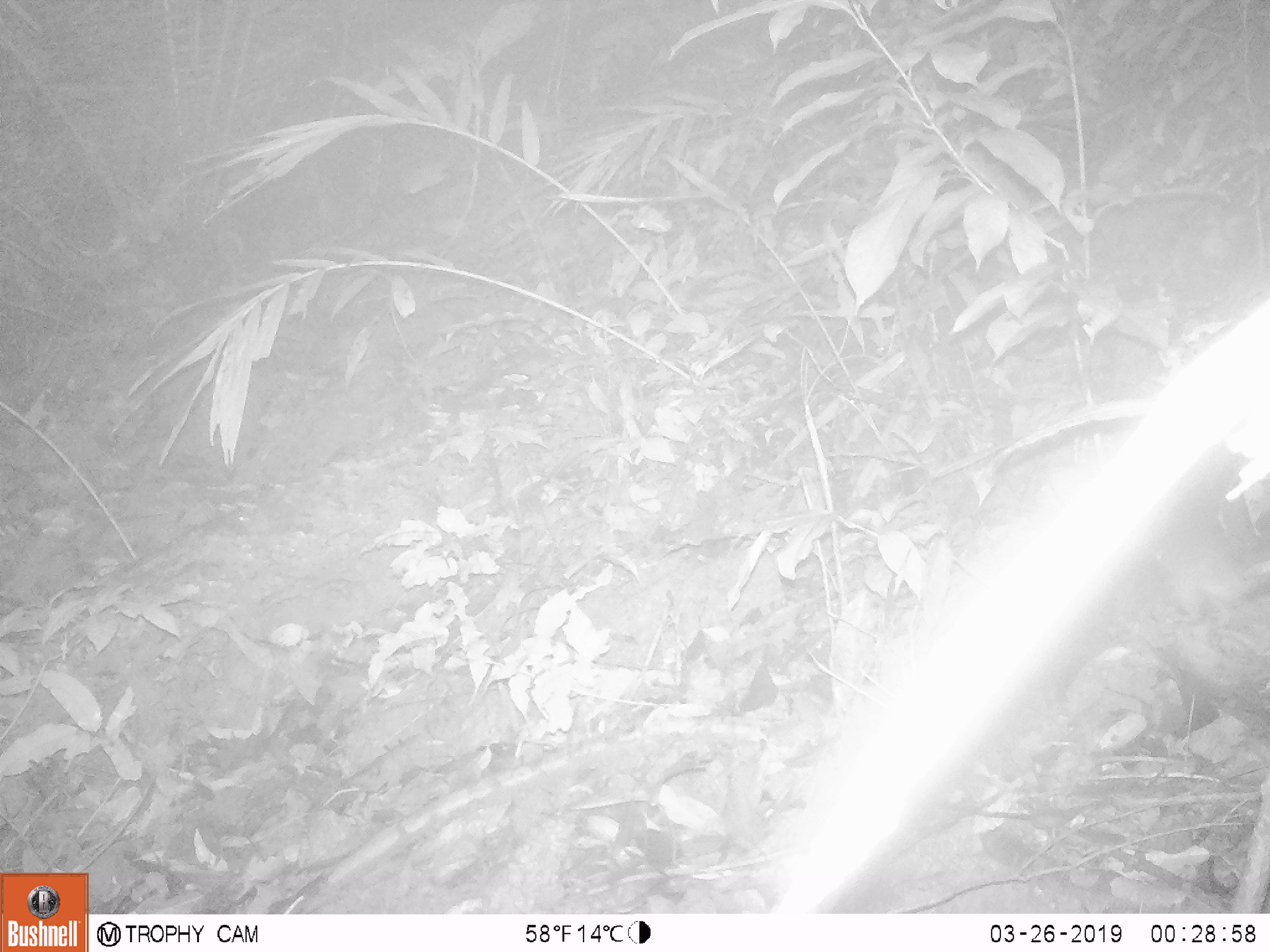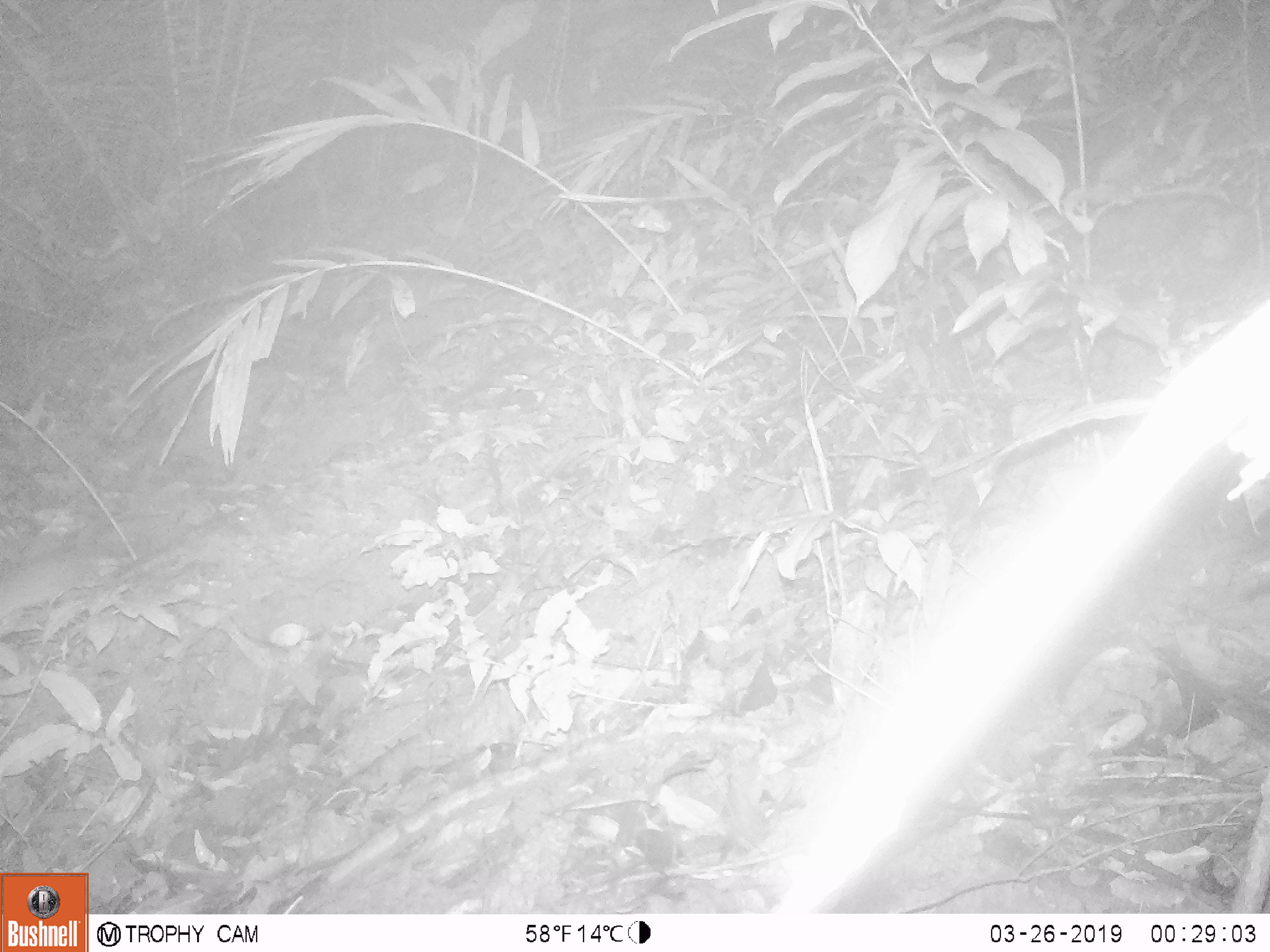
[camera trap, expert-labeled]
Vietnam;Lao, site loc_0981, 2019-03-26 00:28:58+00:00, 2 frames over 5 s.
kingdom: Animalia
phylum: Chordata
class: Mammalia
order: Rodentia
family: Muridae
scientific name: Muridae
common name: old-world mice and rats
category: unidentified murid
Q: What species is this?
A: Unidentified murid (old-world mice and rats) (Muridae).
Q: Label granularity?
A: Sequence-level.